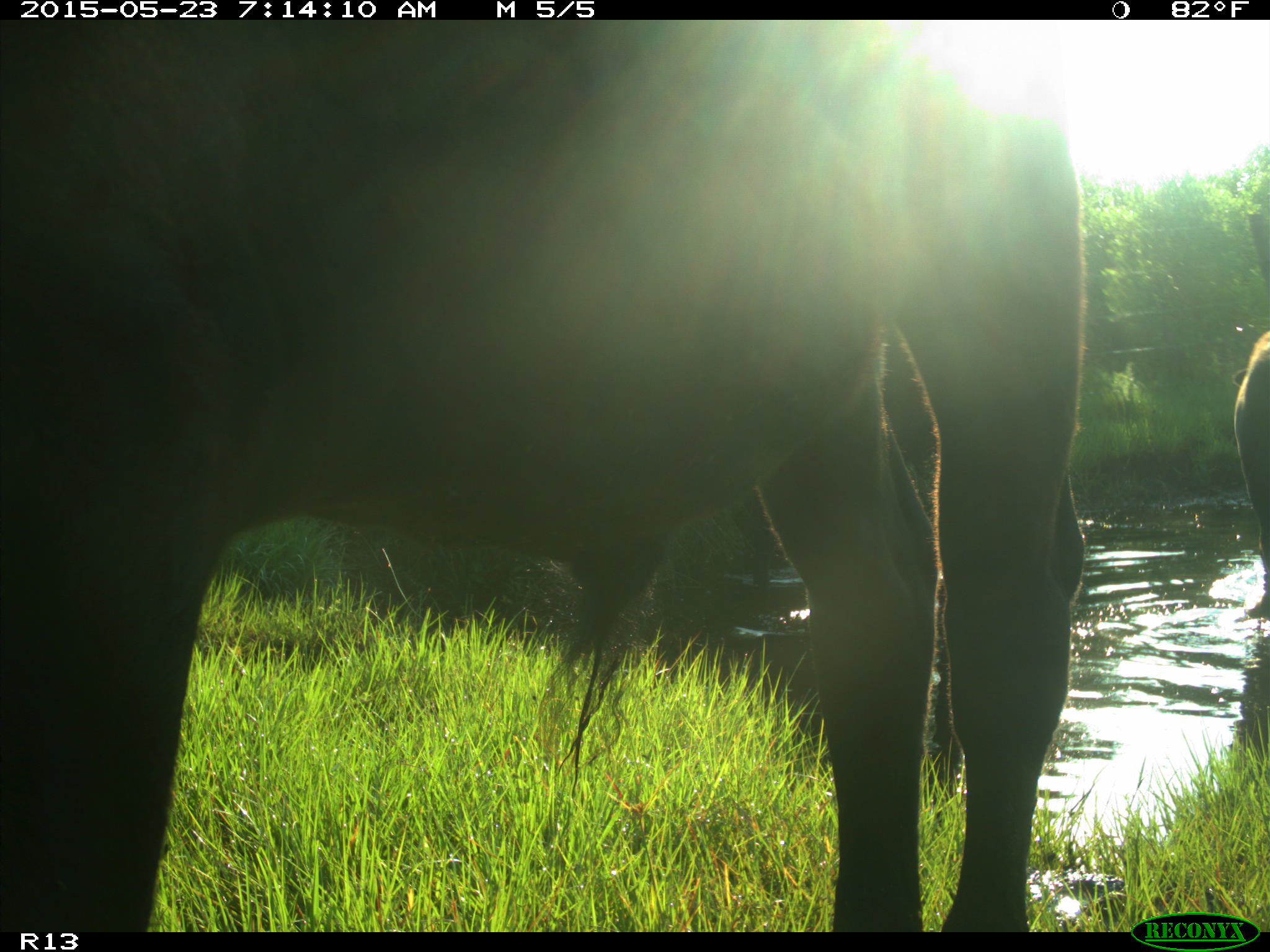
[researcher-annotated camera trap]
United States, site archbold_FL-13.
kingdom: Animalia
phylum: Chordata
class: Mammalia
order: Artiodactyla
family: Bovidae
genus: Bos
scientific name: Bos taurus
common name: domestic cow